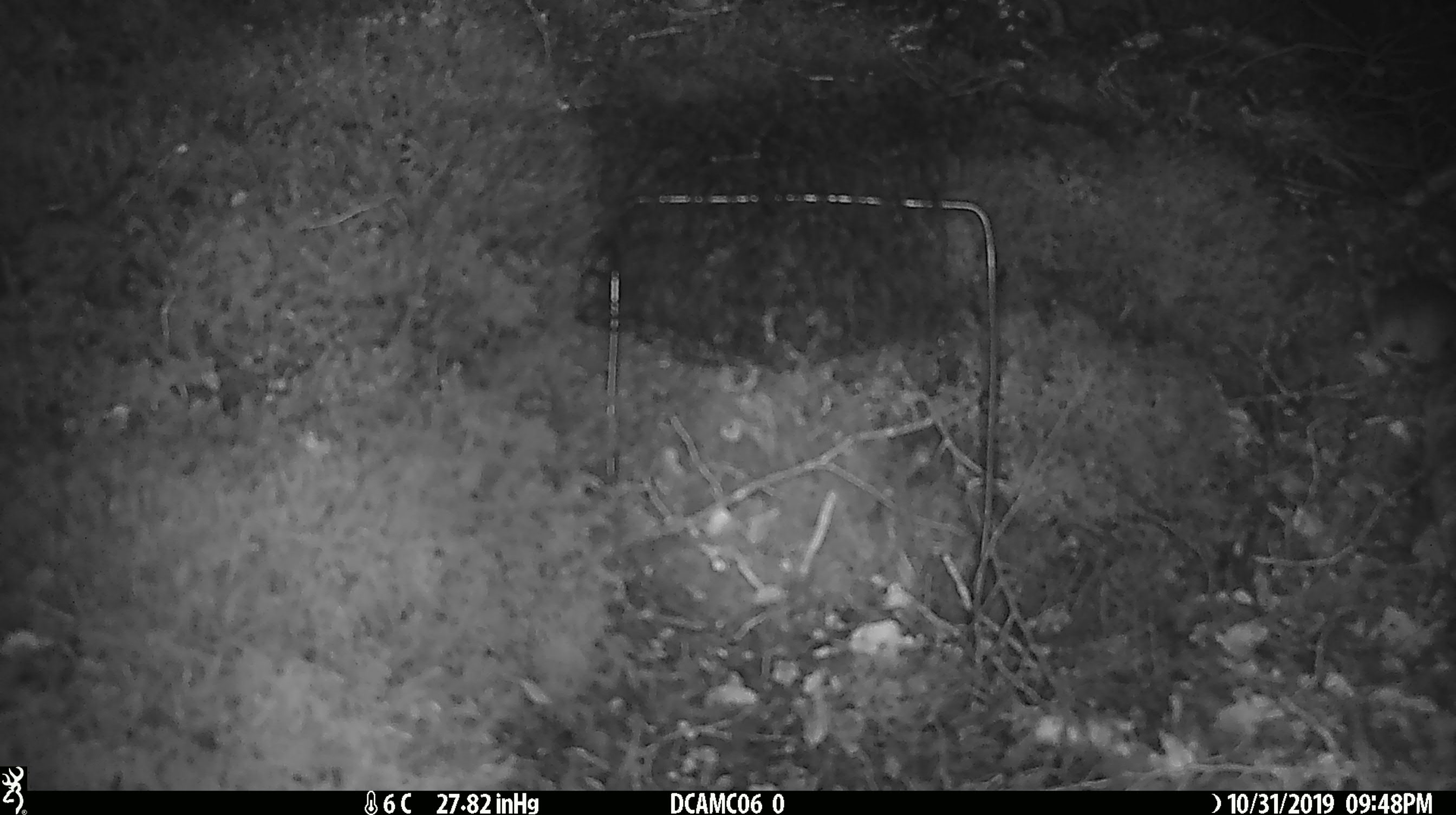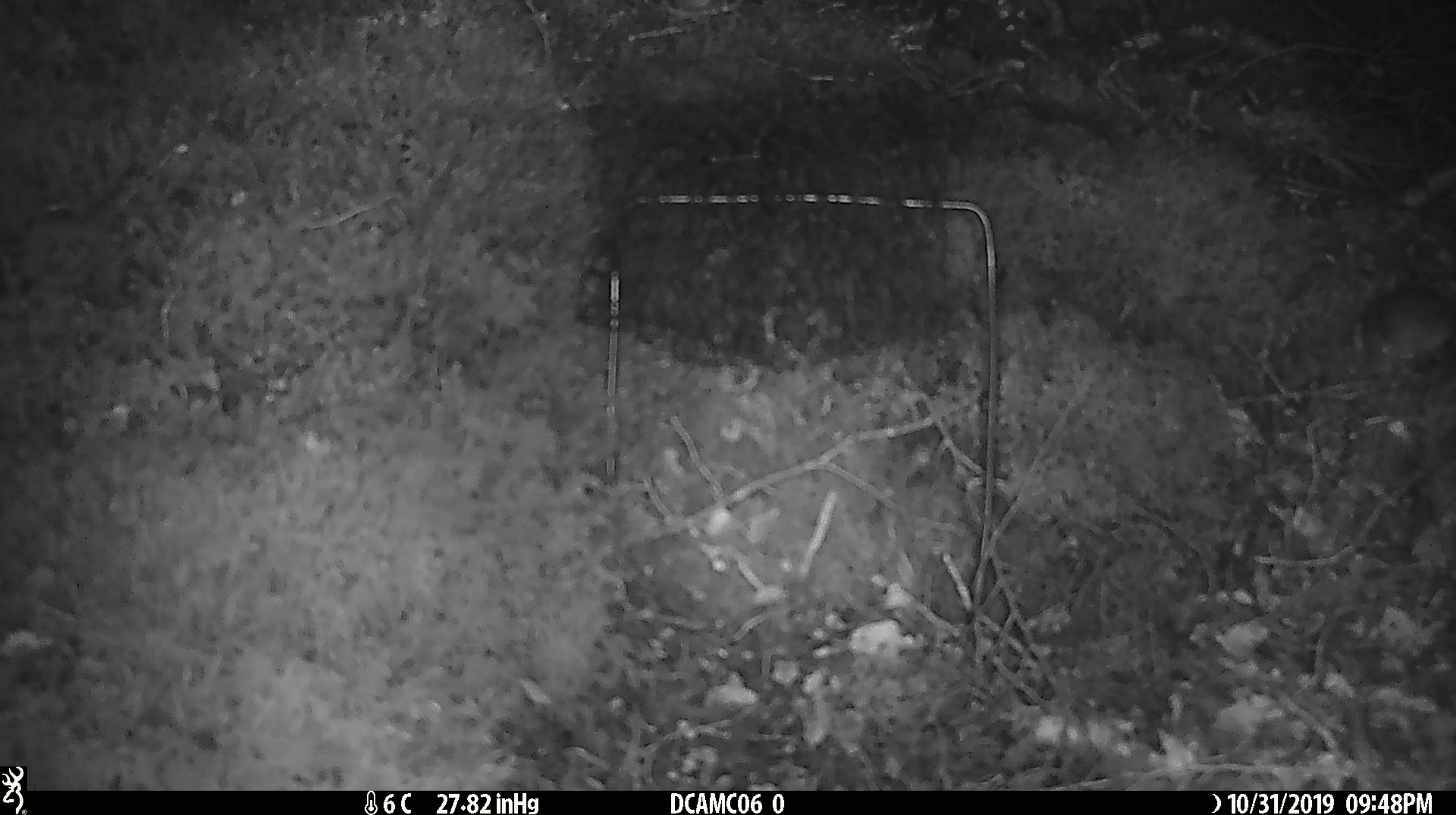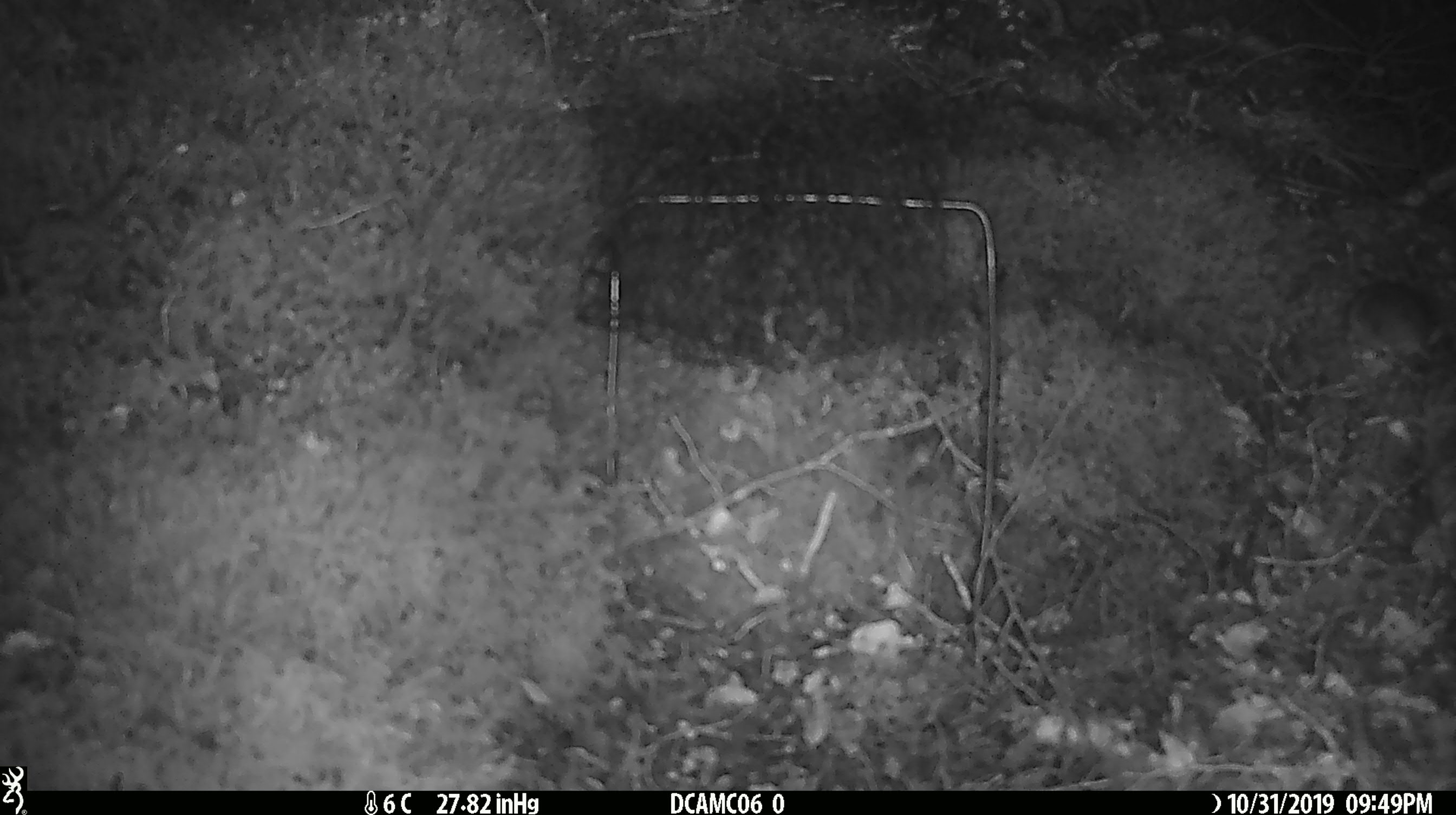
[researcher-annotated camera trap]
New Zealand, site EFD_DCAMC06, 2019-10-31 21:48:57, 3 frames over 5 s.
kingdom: Animalia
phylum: Chordata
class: Mammalia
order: Rodentia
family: Muridae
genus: Mus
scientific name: Mus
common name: mouse